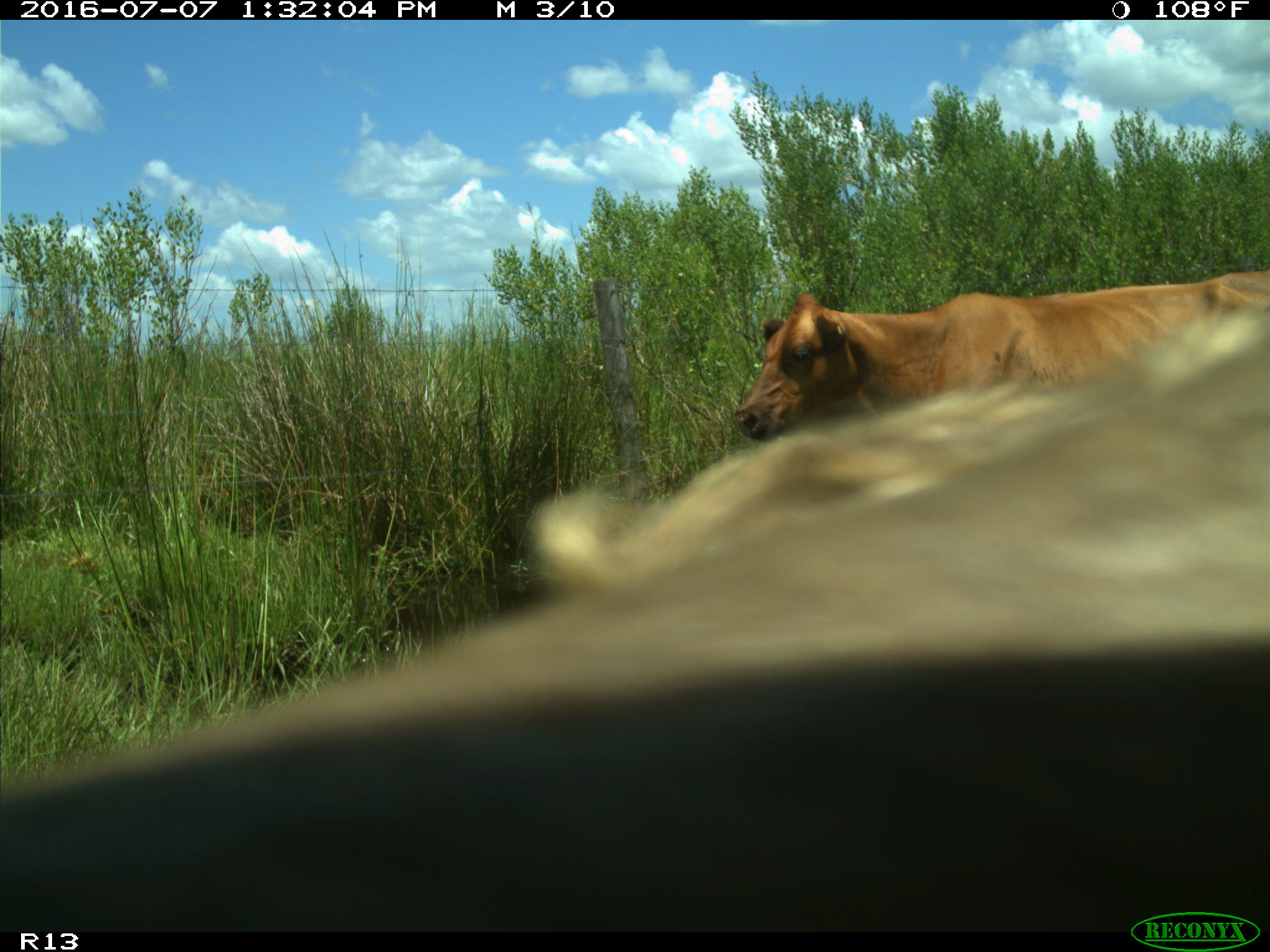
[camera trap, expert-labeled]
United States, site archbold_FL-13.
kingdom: Animalia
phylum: Chordata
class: Mammalia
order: Artiodactyla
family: Bovidae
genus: Bos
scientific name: Bos taurus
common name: domestic cow